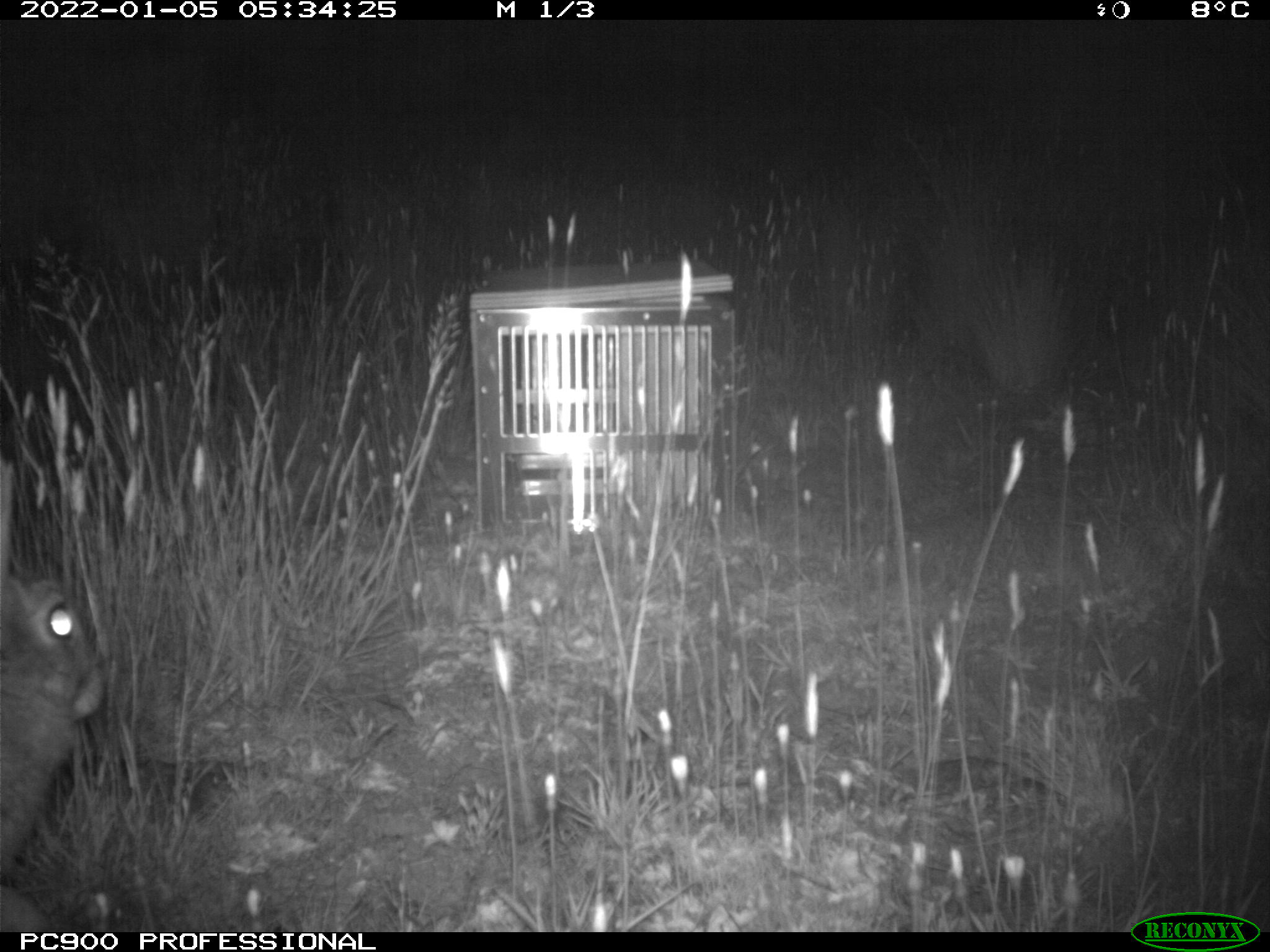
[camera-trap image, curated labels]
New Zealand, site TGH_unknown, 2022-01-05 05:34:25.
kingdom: Animalia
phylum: Chordata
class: Mammalia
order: Lagomorpha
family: Leporidae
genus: Oryctolagus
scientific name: Oryctolagus cuniculus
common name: european rabbit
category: rabbit